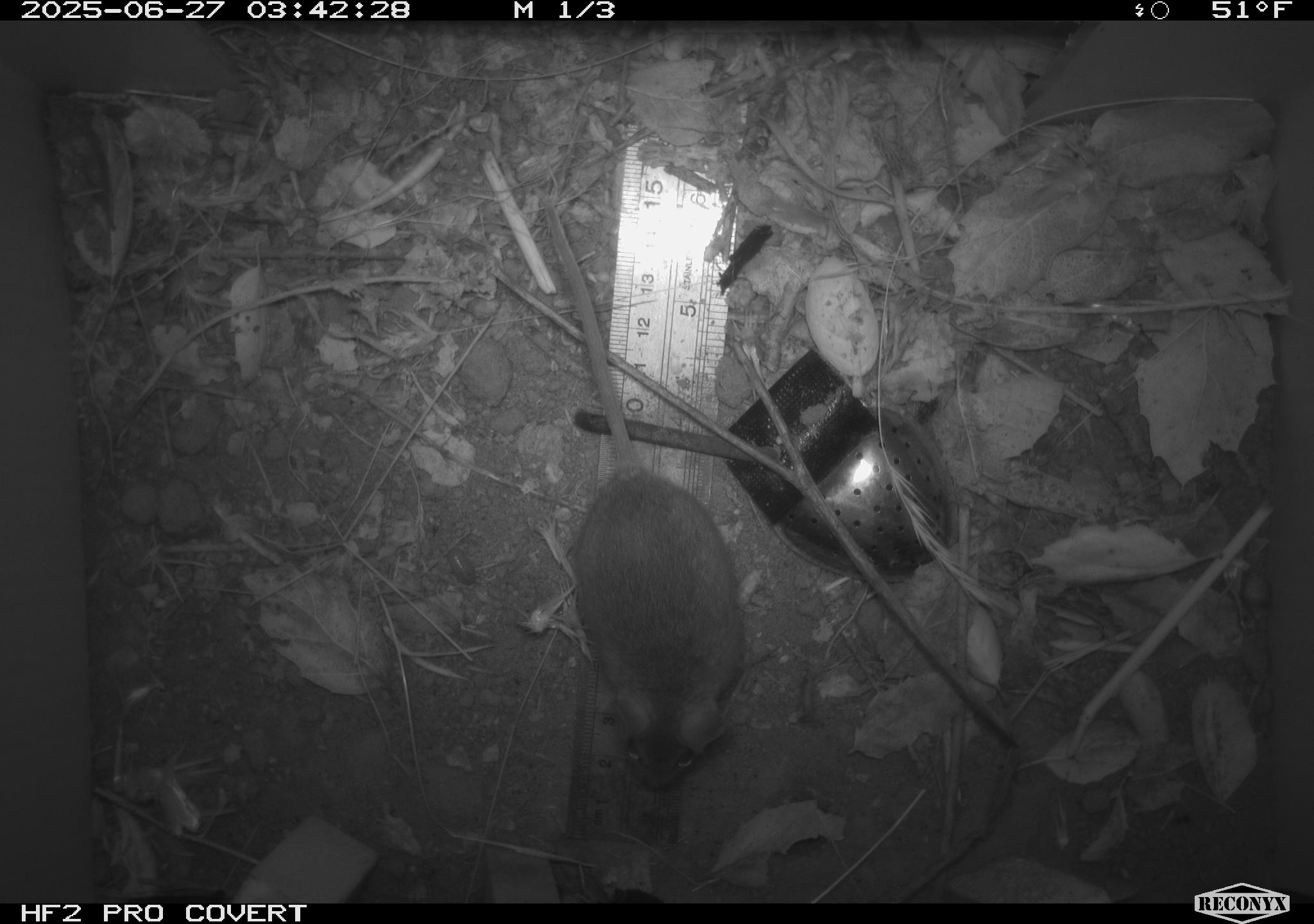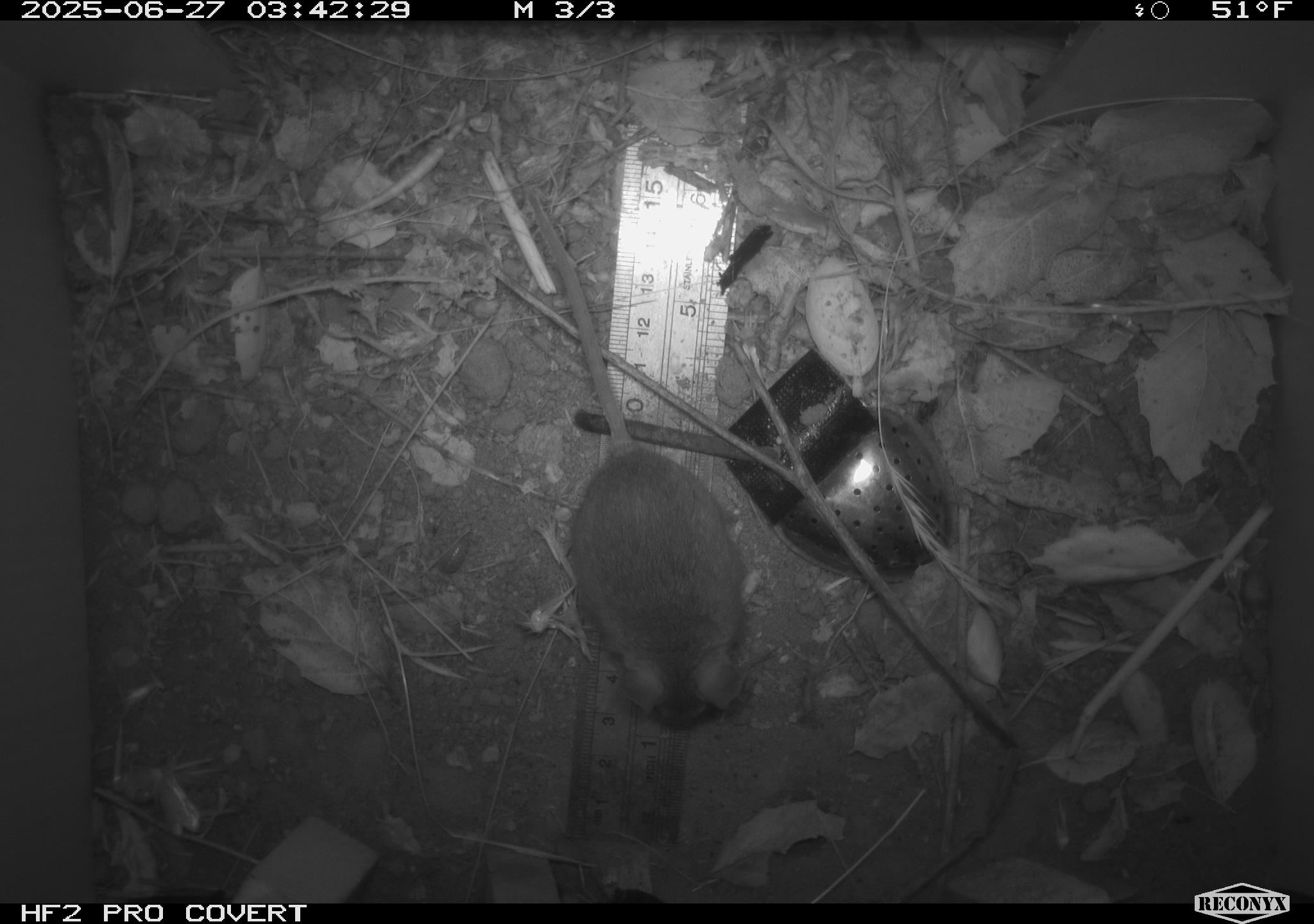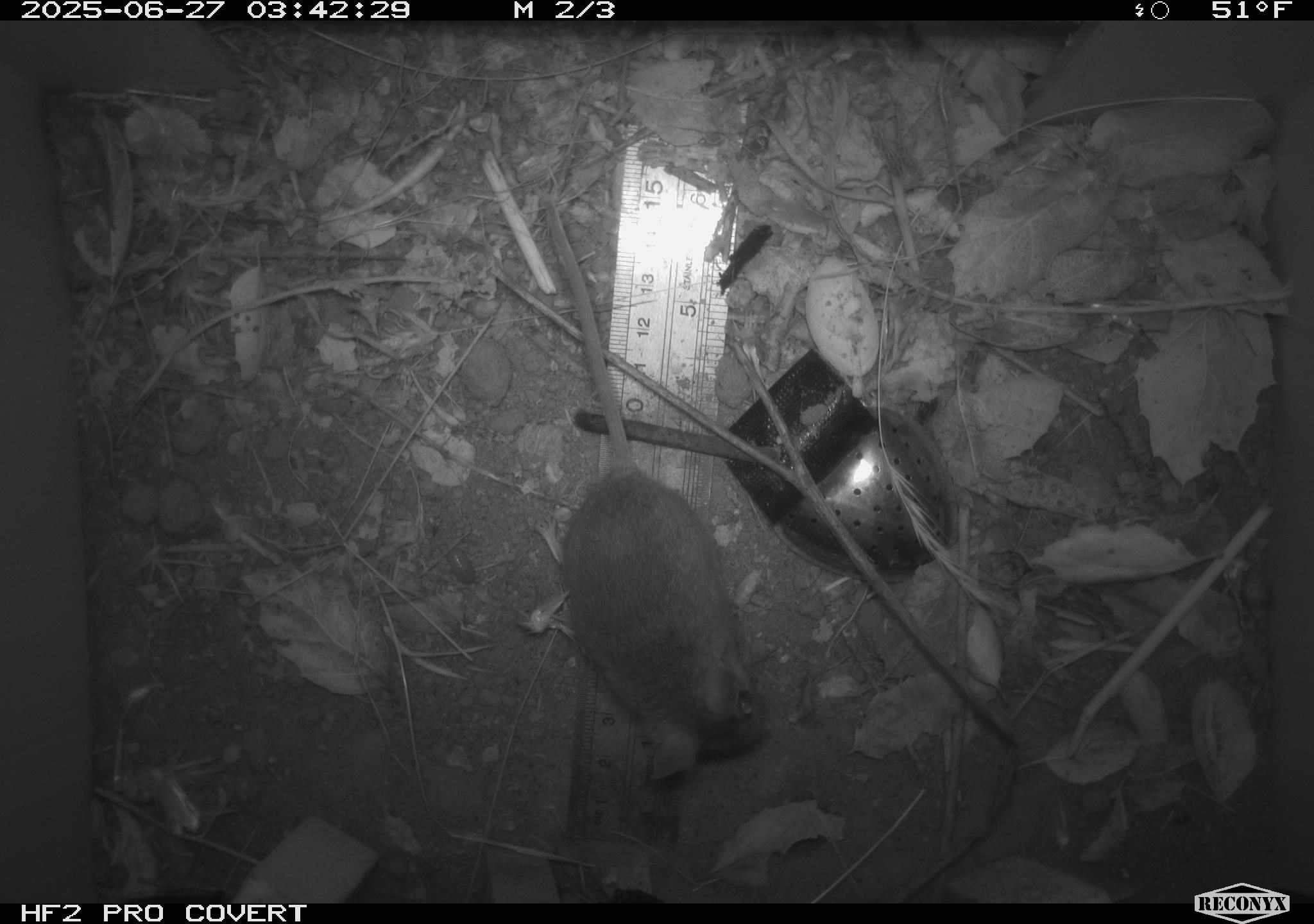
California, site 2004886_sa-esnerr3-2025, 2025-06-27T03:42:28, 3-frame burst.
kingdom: Animalia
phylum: Chordata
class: Mammalia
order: Rodentia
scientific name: Rodentia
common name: rodent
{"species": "rodent (Rodentia)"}